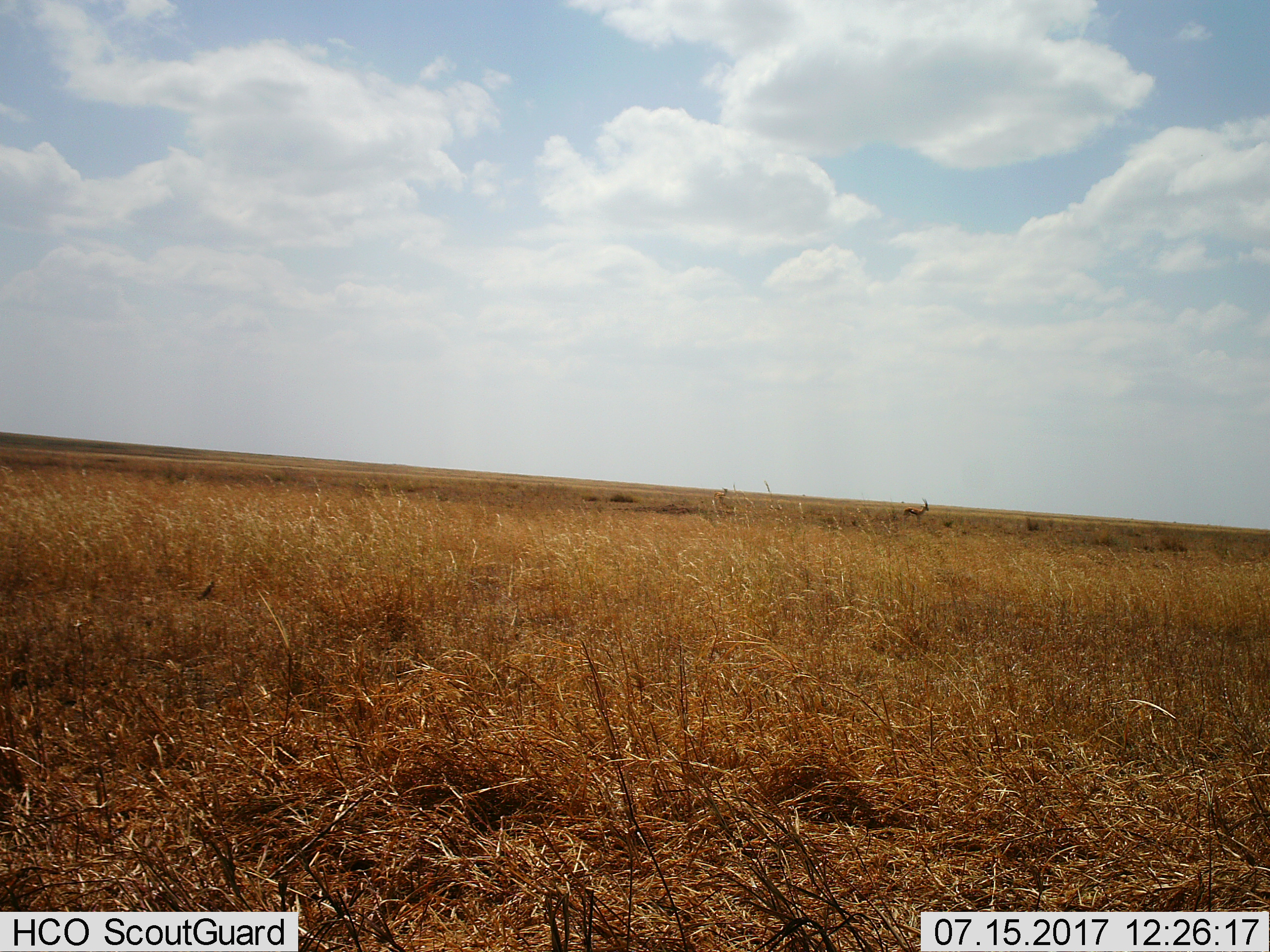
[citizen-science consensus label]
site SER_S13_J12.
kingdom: Animalia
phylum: Chordata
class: Mammalia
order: Artiodactyla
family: Bovidae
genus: Eudorcas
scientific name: Eudorcas thomsonii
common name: thomson's gazelle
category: gazellethomsons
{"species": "gazellethomsons (thomson's gazelle) (Eudorcas thomsonii)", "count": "1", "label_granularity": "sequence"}